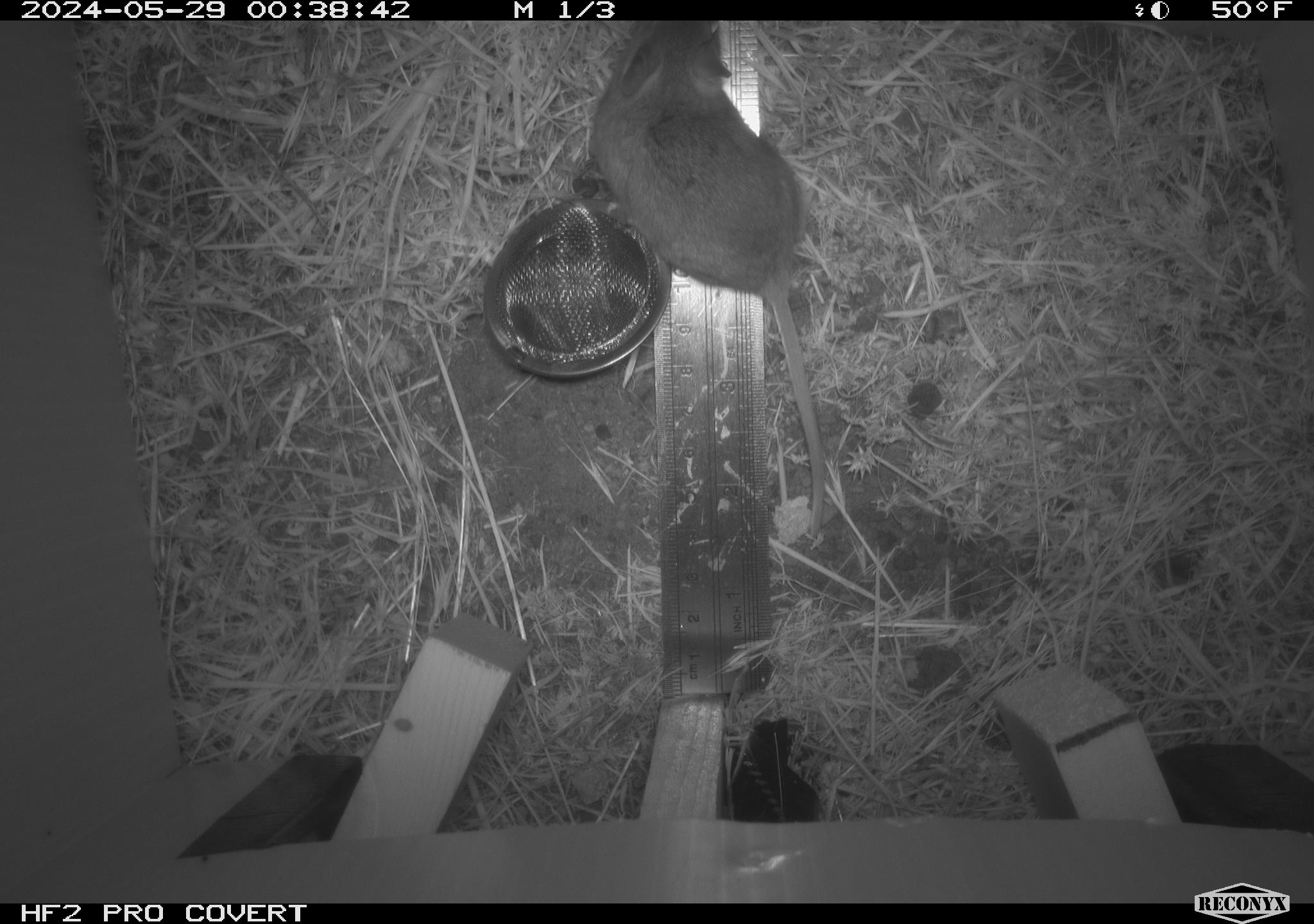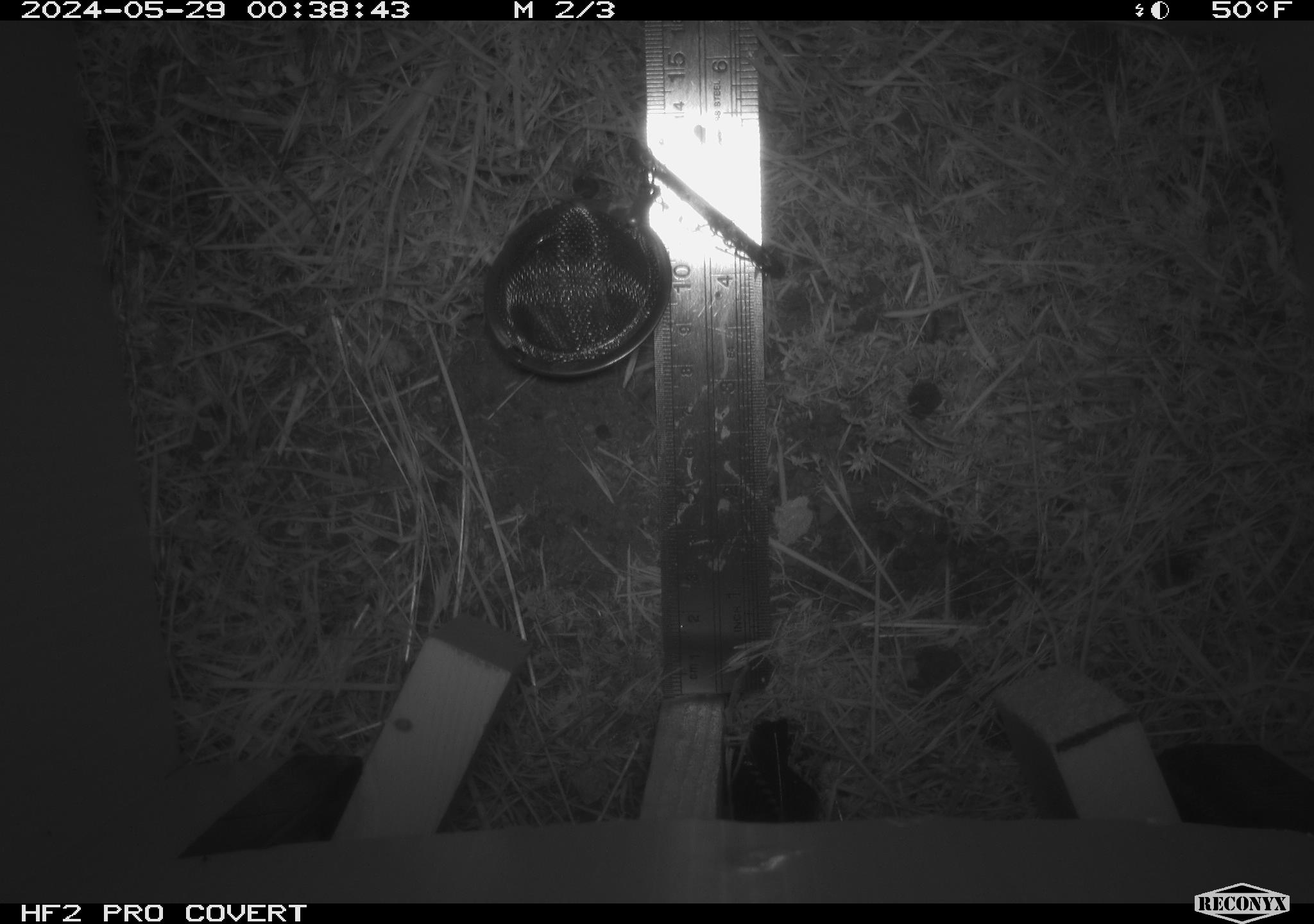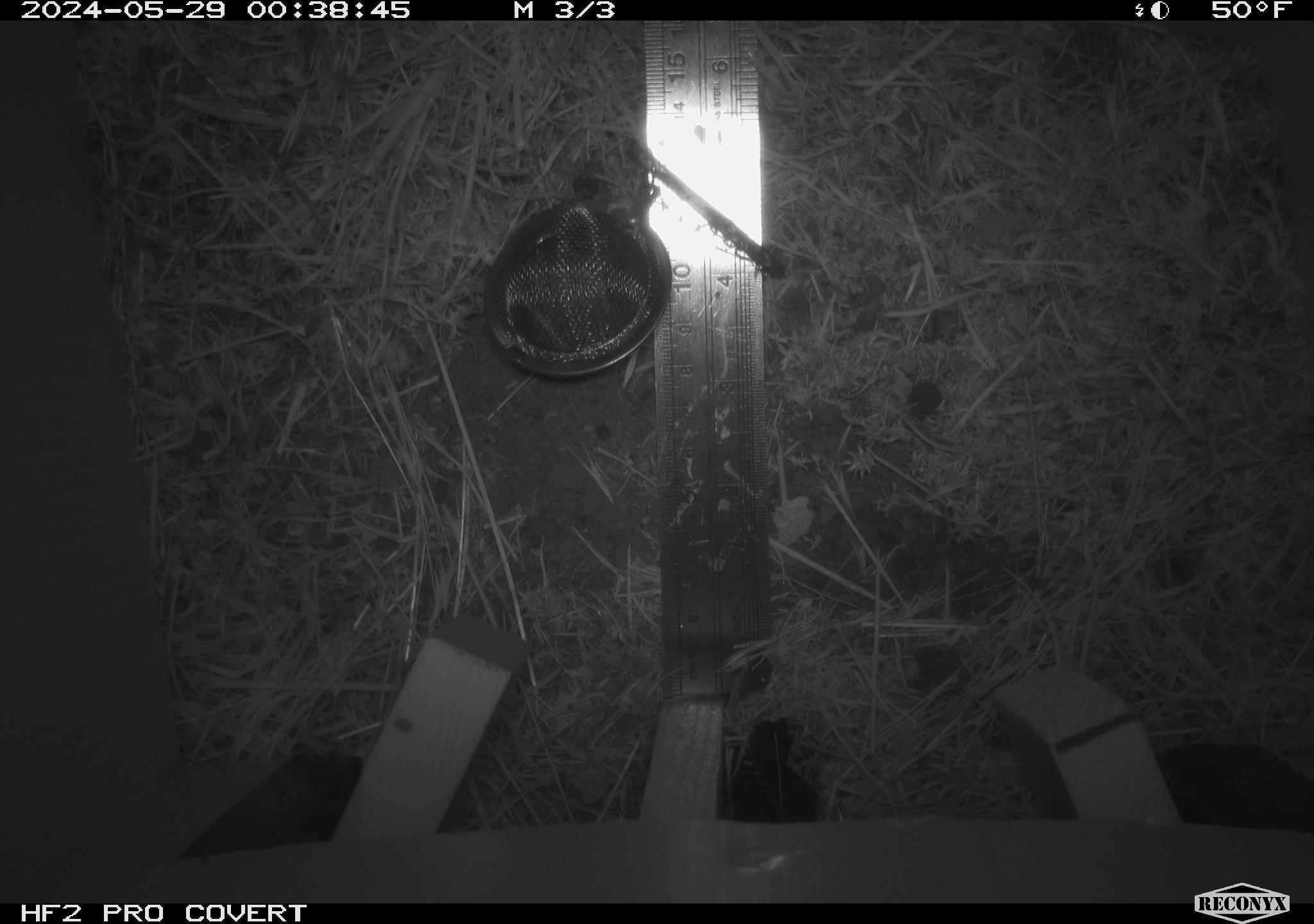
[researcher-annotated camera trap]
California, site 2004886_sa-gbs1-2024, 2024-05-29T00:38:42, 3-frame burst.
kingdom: Animalia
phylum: Chordata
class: Mammalia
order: Rodentia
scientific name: Rodentia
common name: mouse species